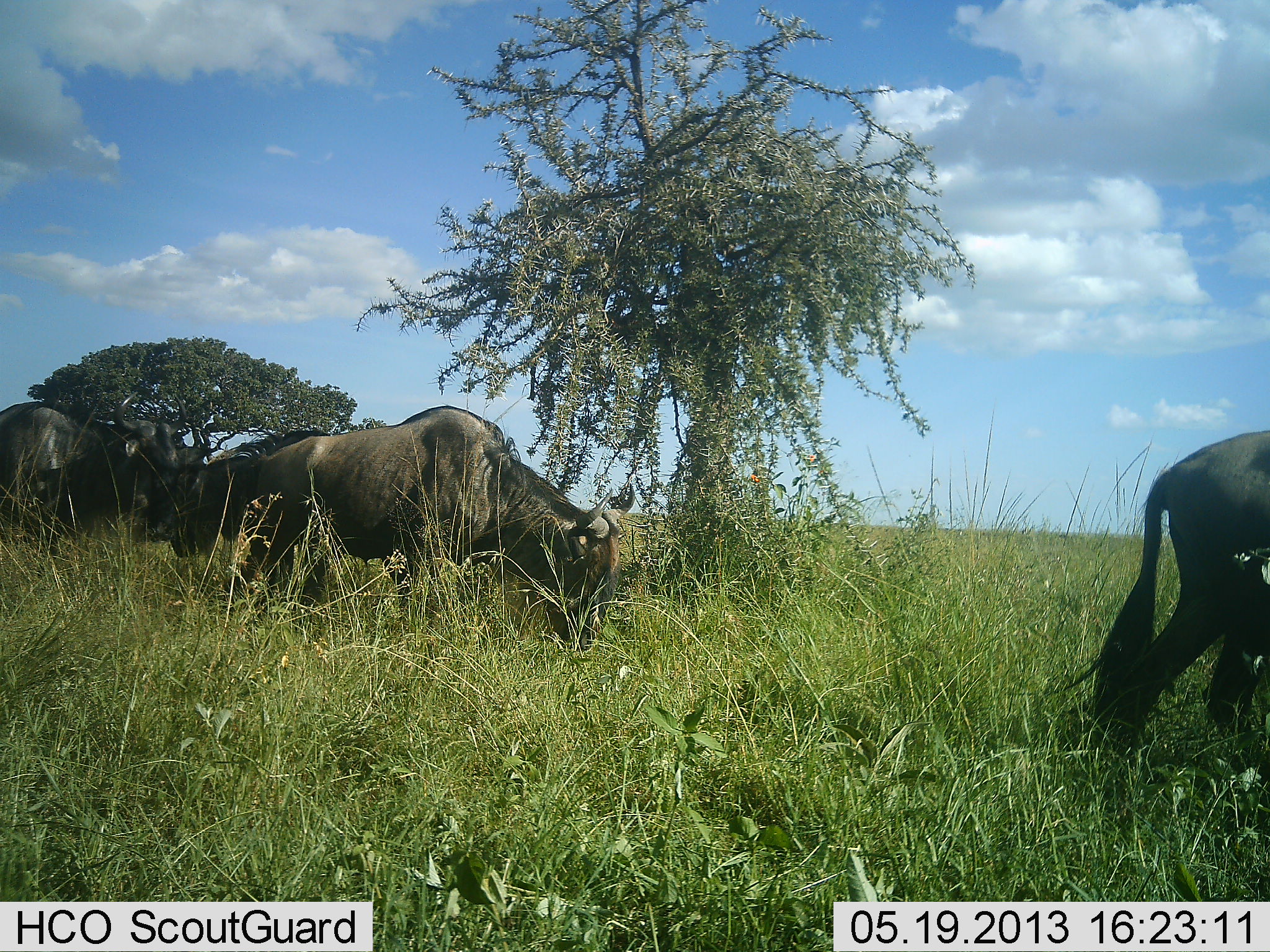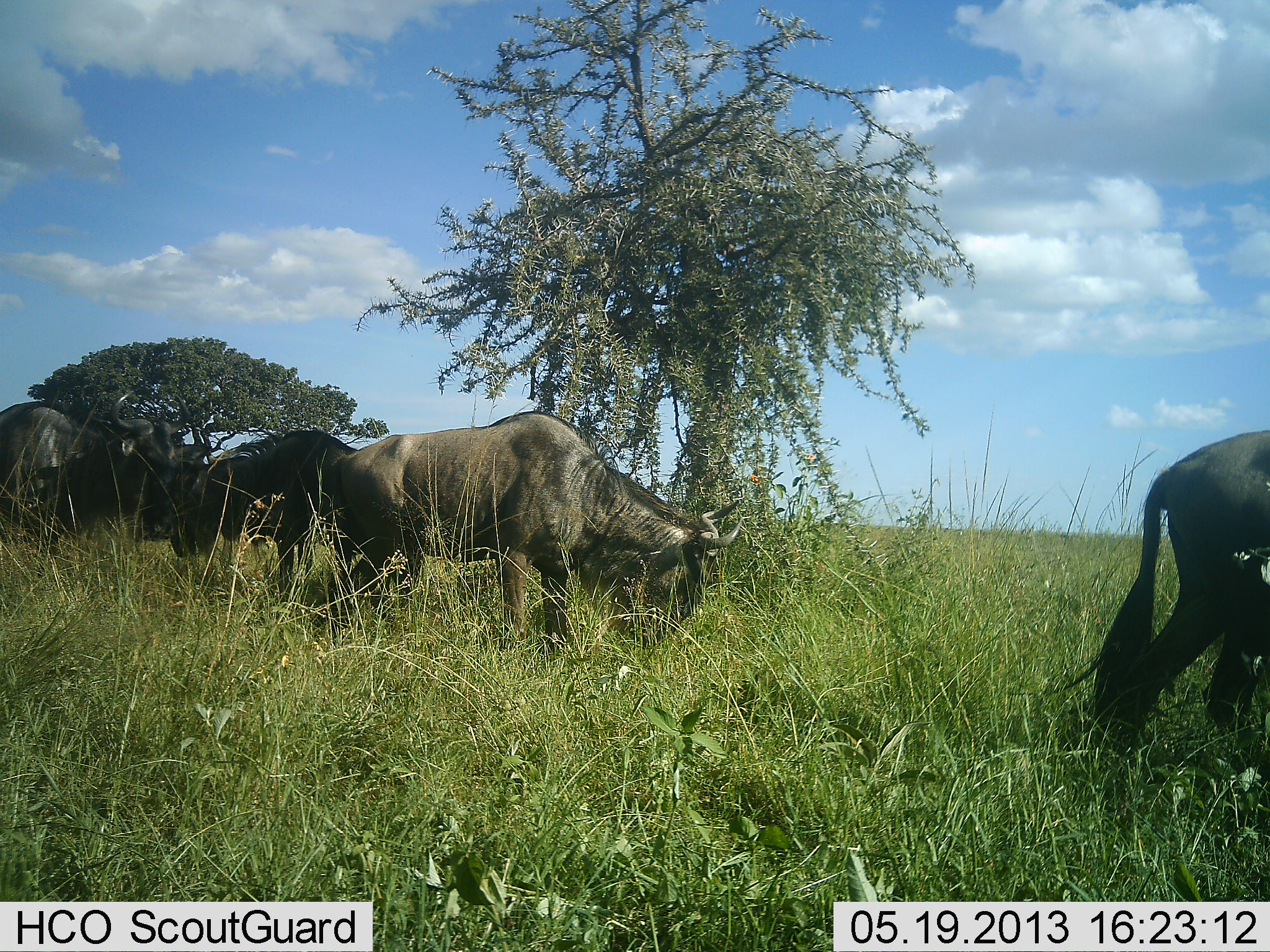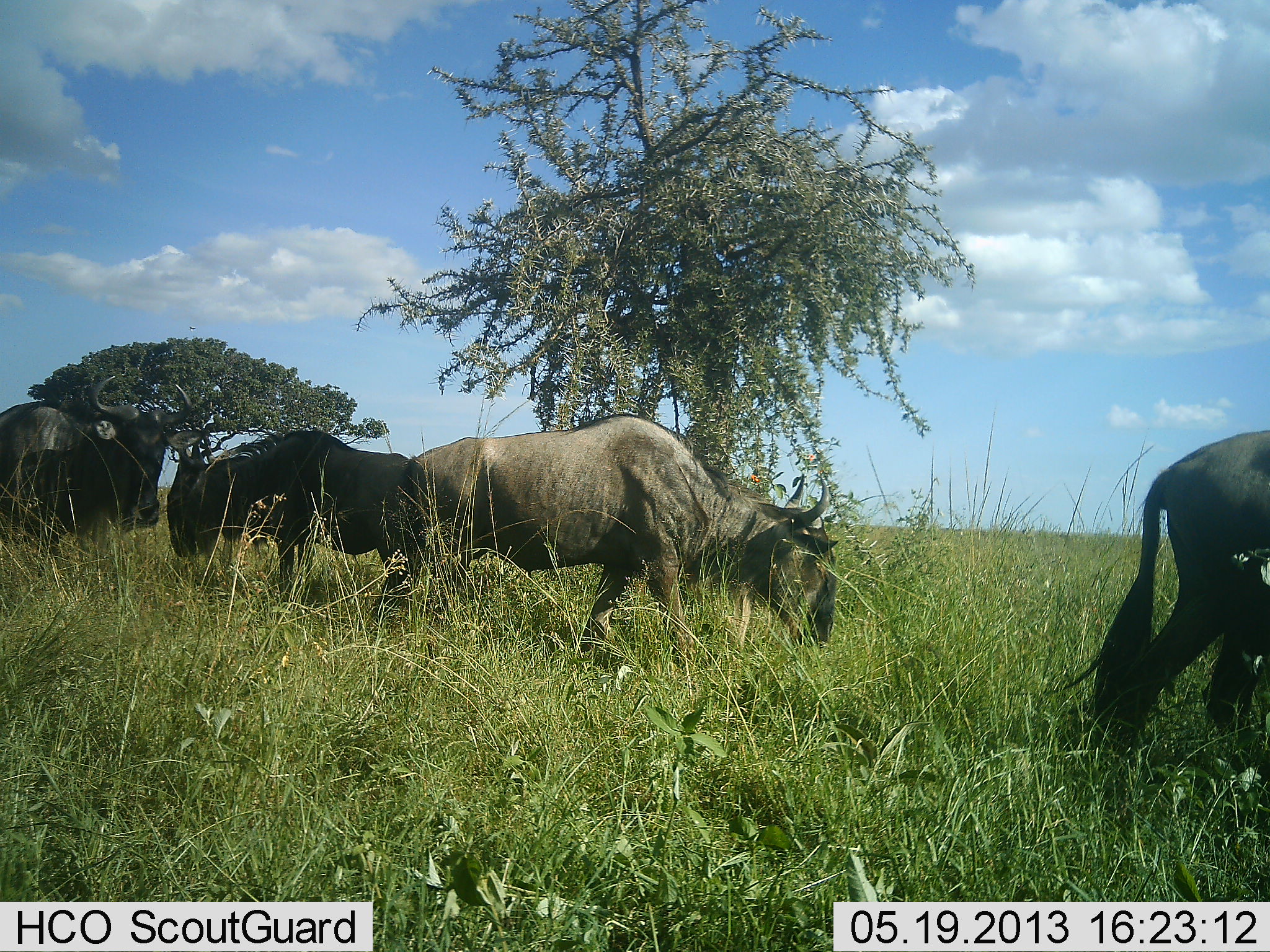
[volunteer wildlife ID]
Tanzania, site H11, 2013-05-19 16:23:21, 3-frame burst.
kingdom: Animalia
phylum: Chordata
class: Mammalia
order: Artiodactyla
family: Bovidae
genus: Connochaetes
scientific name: Connochaetes taurinus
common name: blue wildebeest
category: wildebeest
Wildebeest (blue wildebeest) (Connochaetes taurinus), count 4. Behavior (volunteer vote fractions): standing 50%, resting 0%, moving 60%, interacting 0%. Young present (vote fraction): 0%. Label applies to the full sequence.